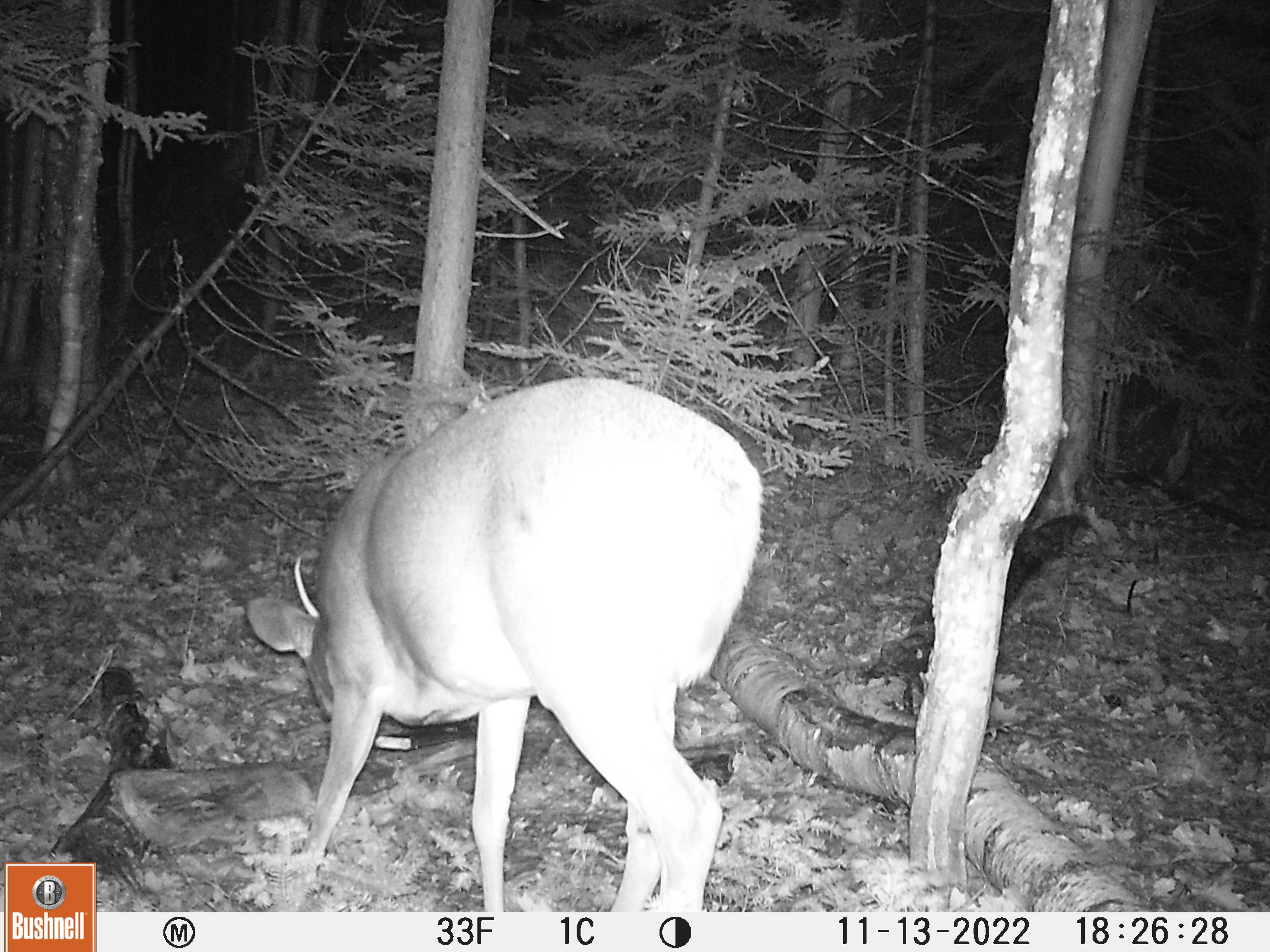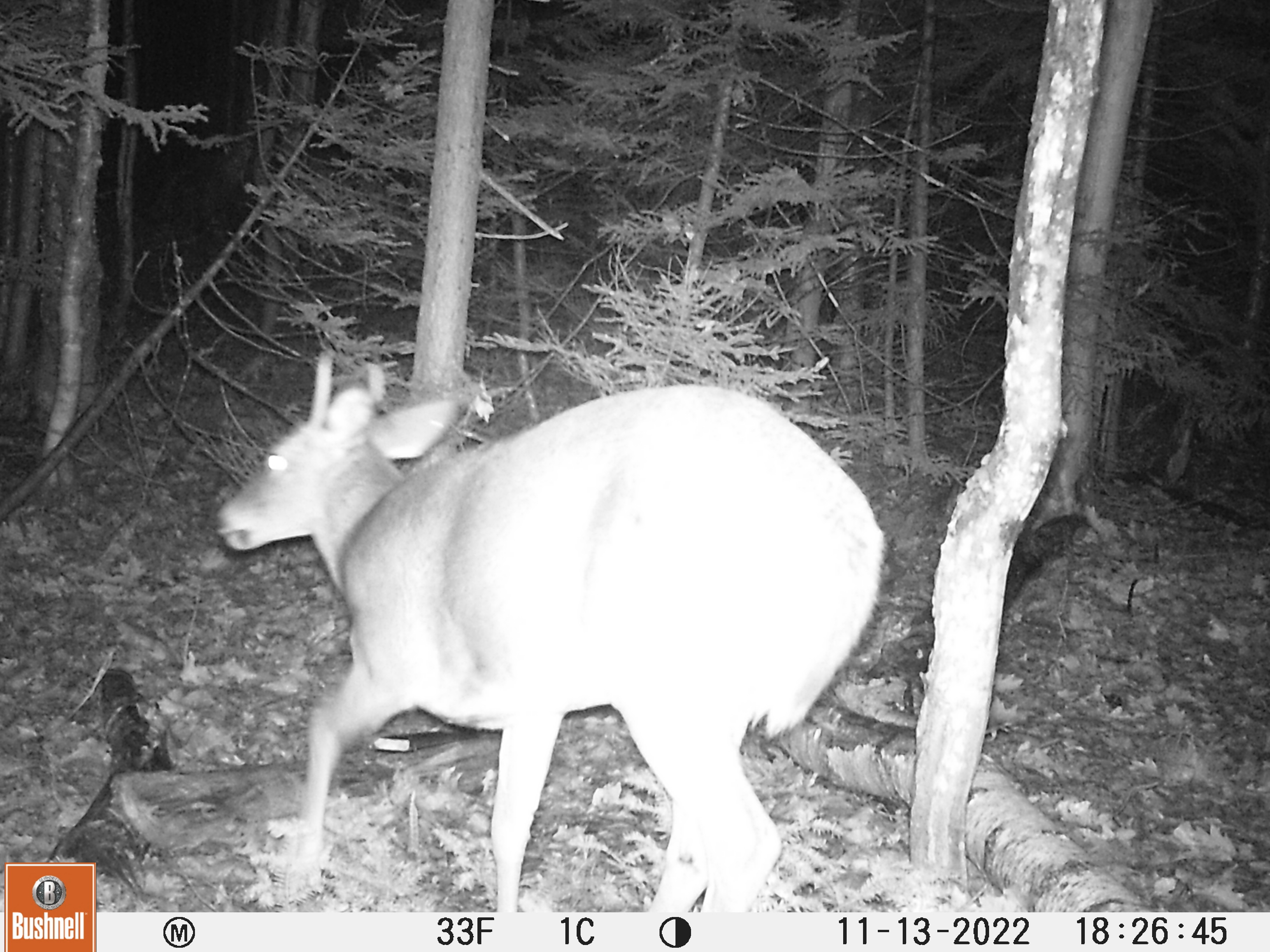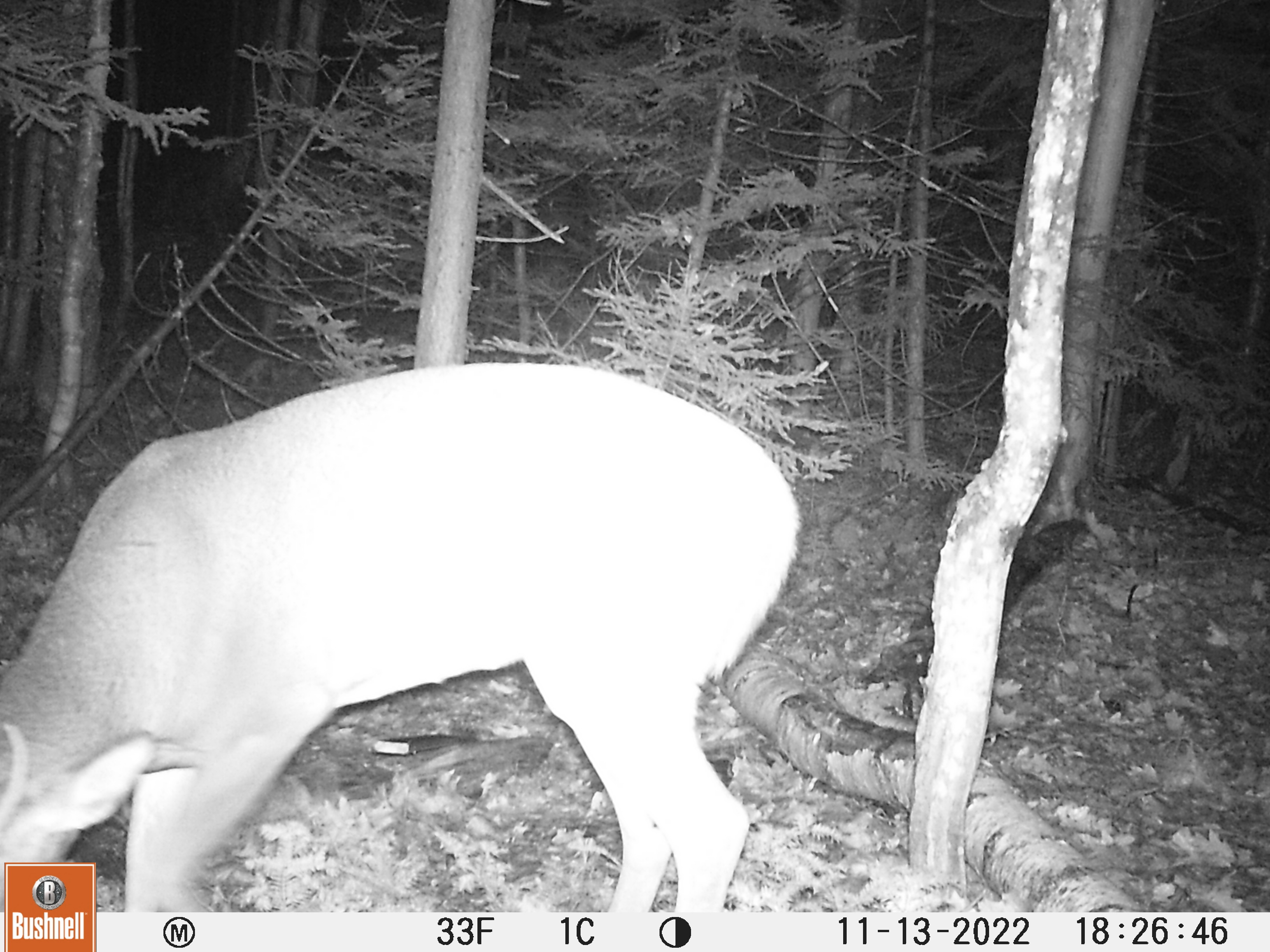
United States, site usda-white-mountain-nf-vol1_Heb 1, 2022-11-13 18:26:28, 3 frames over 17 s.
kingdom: Animalia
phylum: Chordata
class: Mammalia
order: Artiodactyla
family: Cervidae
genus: Odocoileus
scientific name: Odocoileus virginianus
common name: white-tailed deer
White-tailed deer (Odocoileus virginianus).